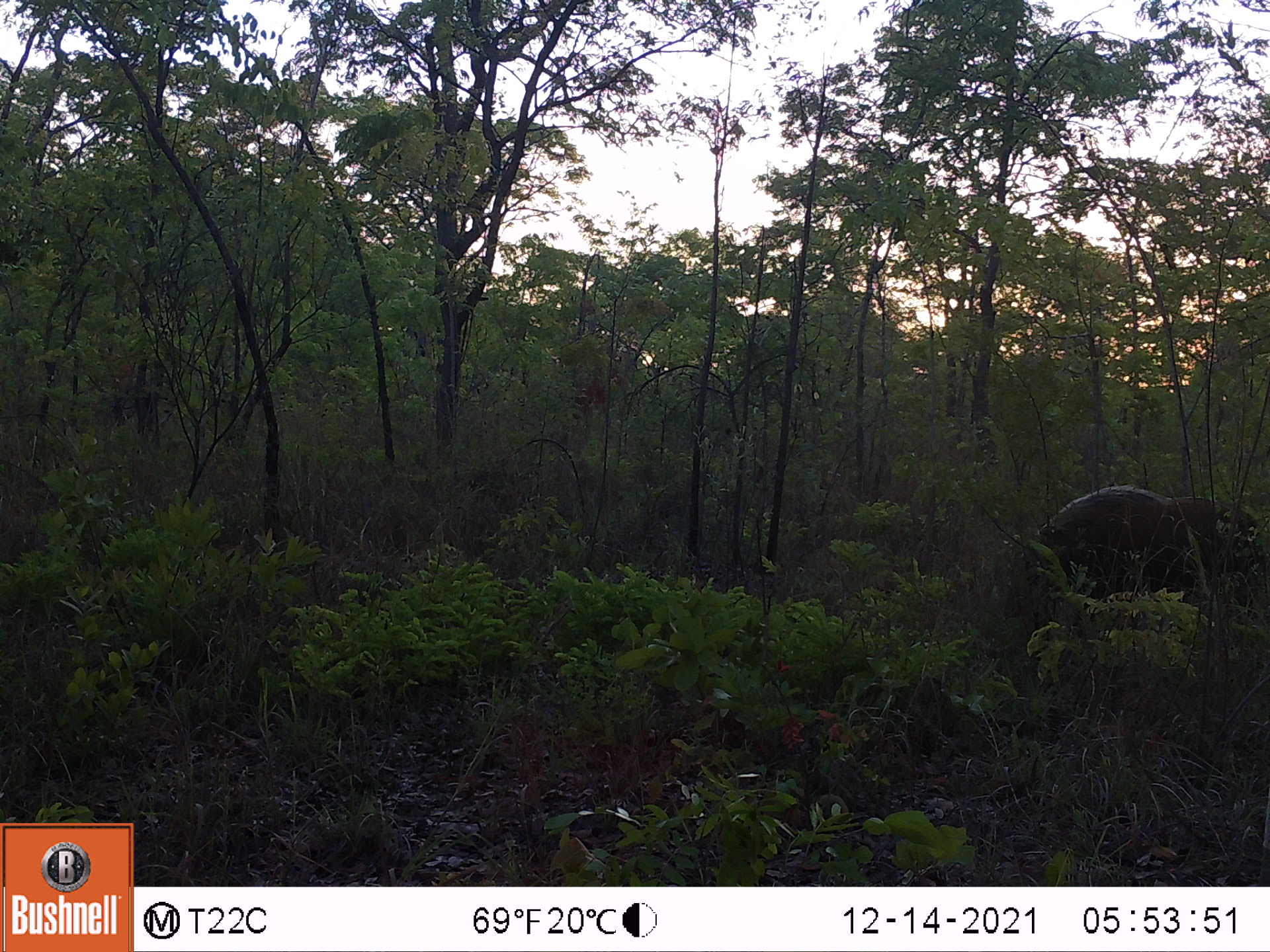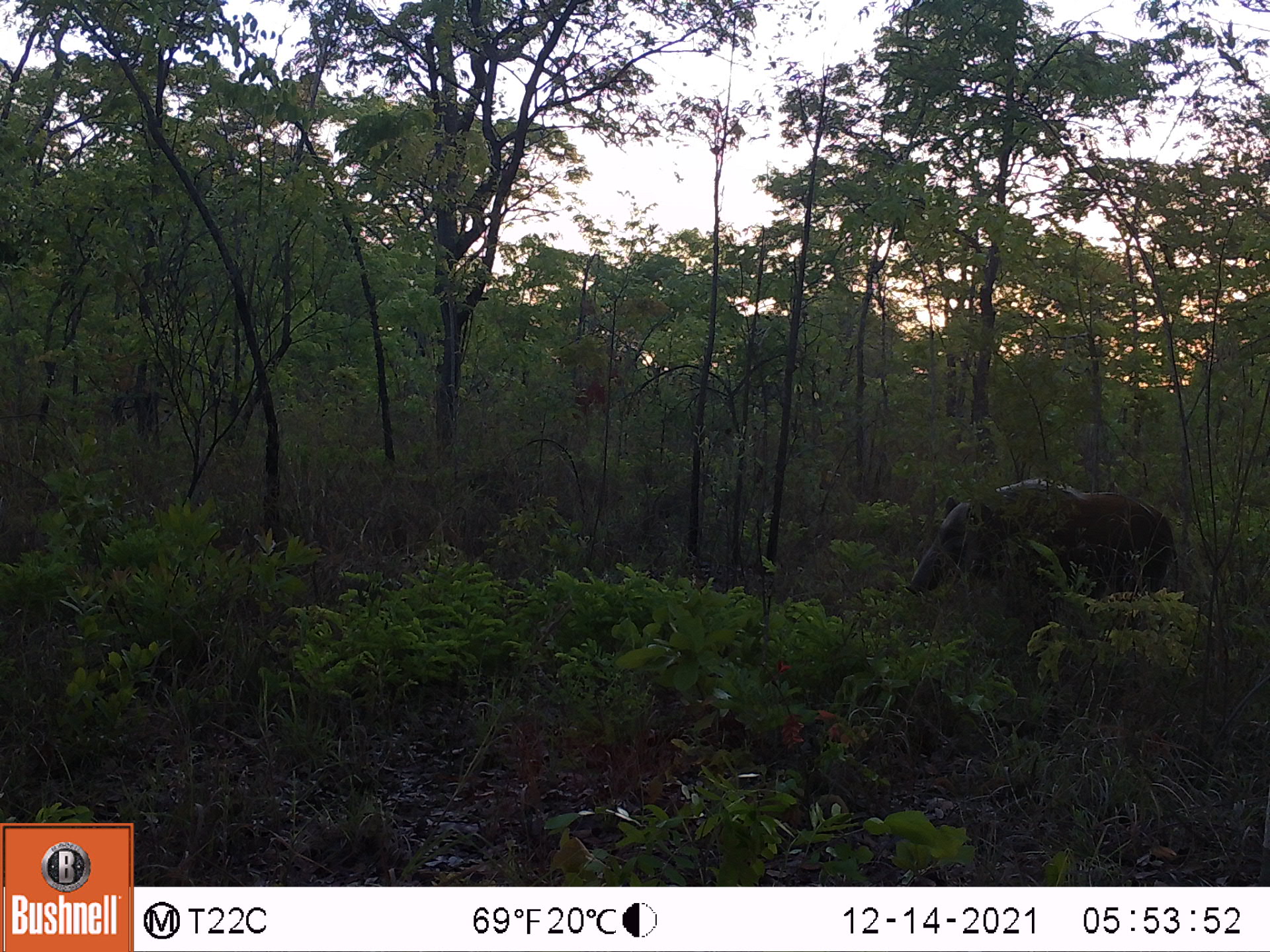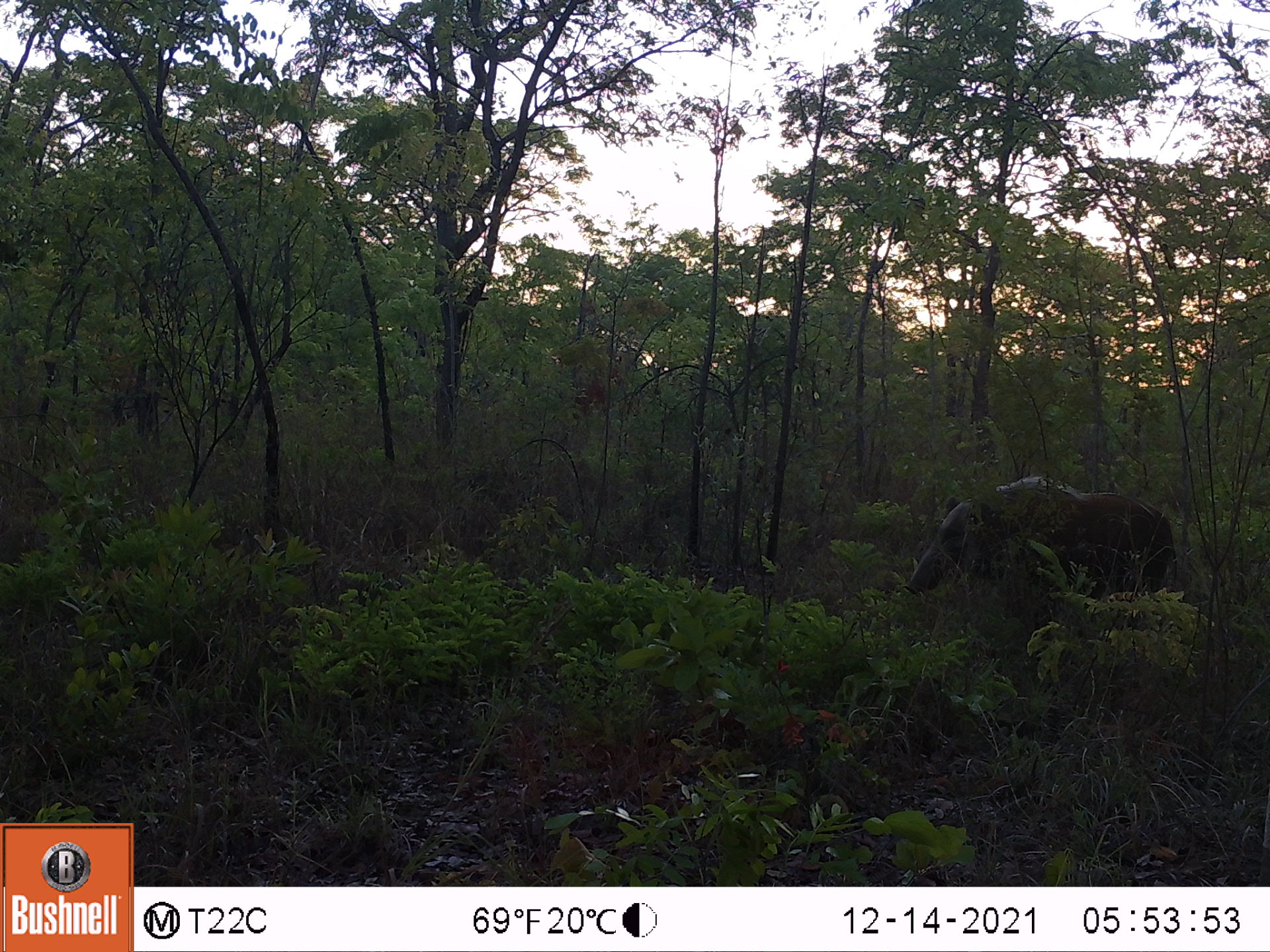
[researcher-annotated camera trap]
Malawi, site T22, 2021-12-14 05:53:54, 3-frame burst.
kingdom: Animalia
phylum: Chordata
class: Mammalia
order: Artiodactyla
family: Suidae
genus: Potamochoerus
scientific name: Potamochoerus larvatus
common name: bushpig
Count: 1.